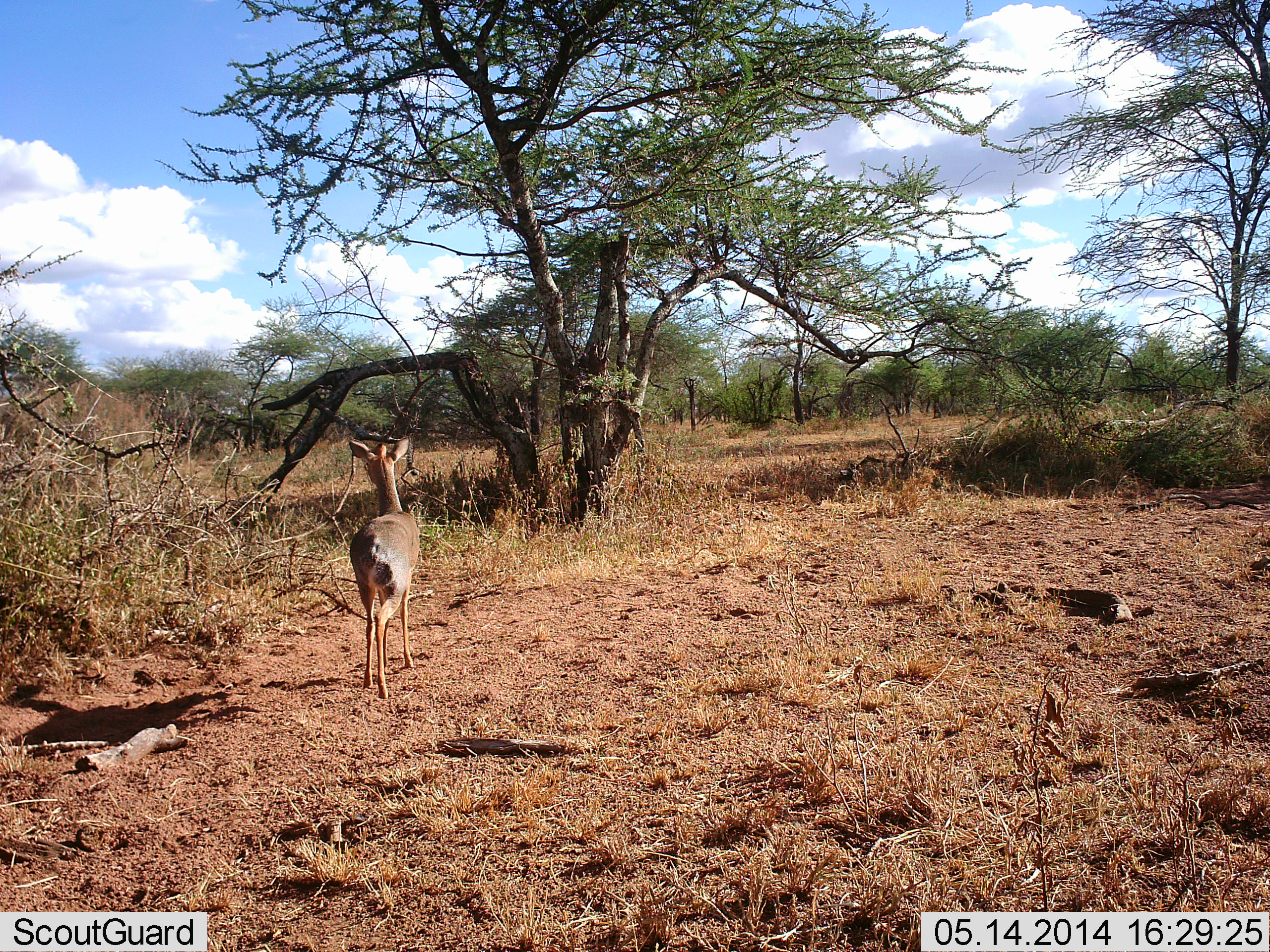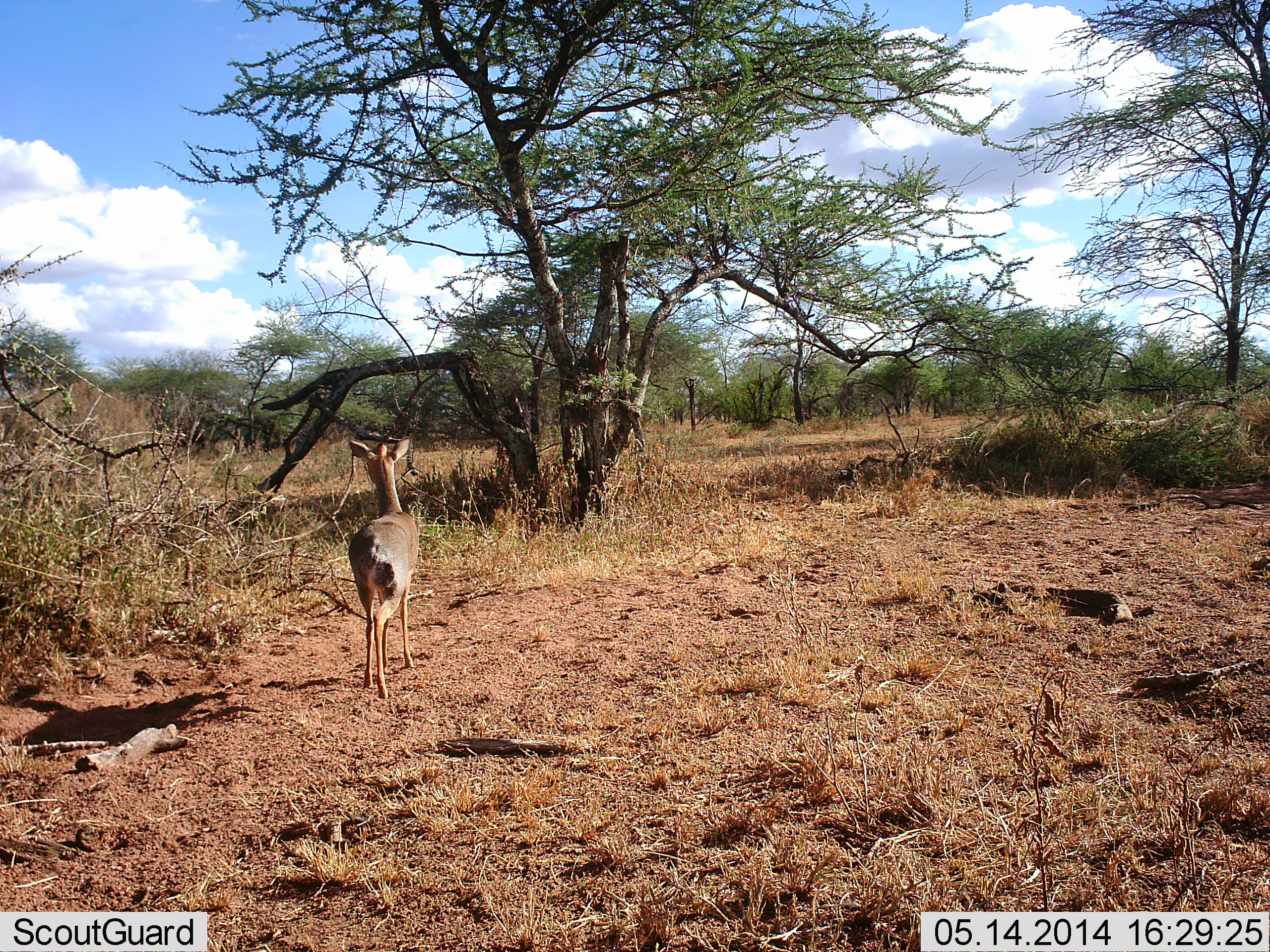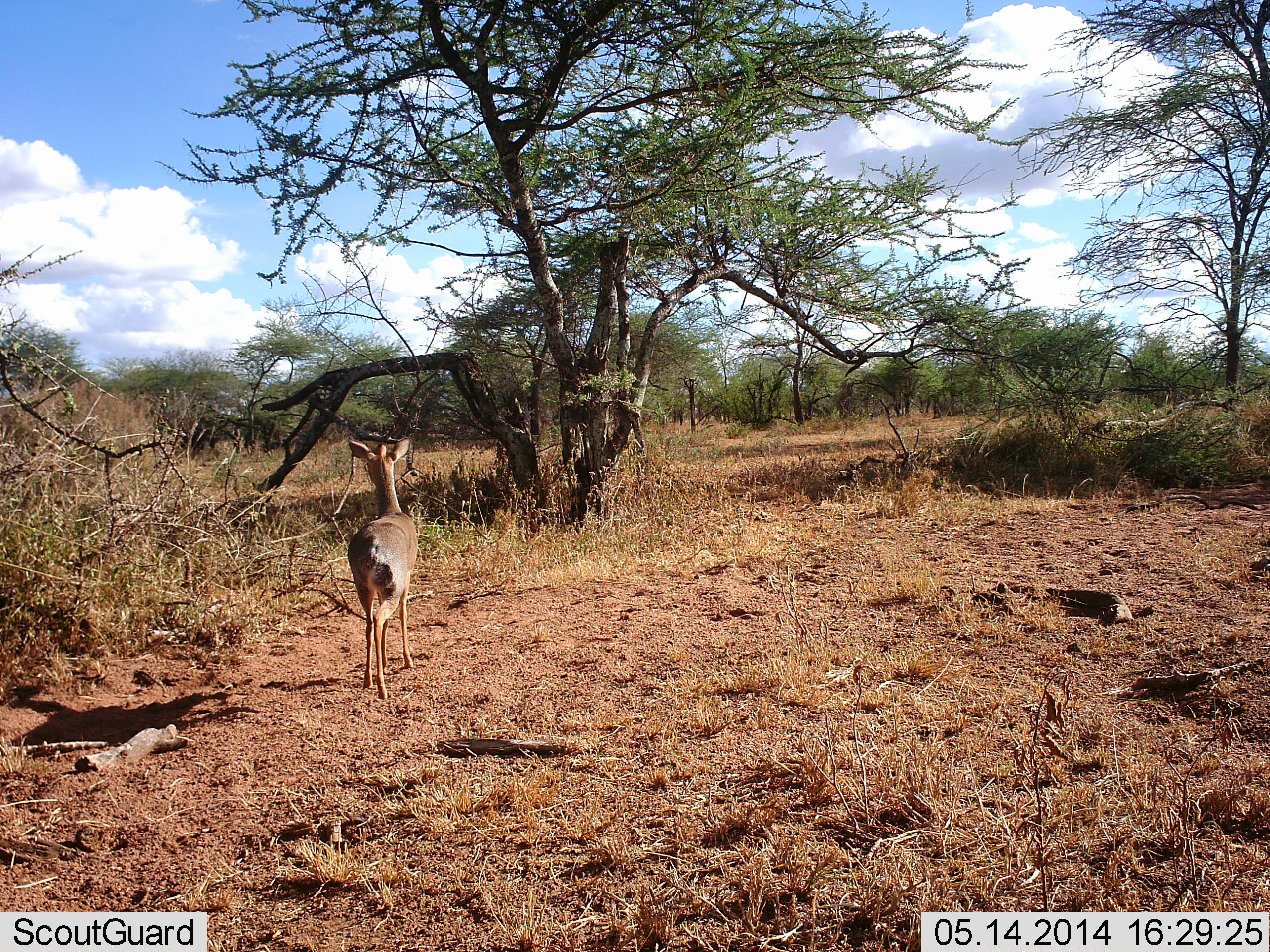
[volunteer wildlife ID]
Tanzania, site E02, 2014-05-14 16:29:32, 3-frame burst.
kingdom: Animalia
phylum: Chordata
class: Mammalia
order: Artiodactyla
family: Bovidae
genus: Madoqua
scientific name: Madoqua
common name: dikdik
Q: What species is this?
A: Dikdik (Madoqua).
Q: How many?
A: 1.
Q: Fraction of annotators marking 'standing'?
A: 90%.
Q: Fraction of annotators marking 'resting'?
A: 0%.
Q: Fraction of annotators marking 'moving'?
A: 10%.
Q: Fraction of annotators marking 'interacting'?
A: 0%.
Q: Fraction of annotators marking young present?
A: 0%.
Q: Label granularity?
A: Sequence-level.